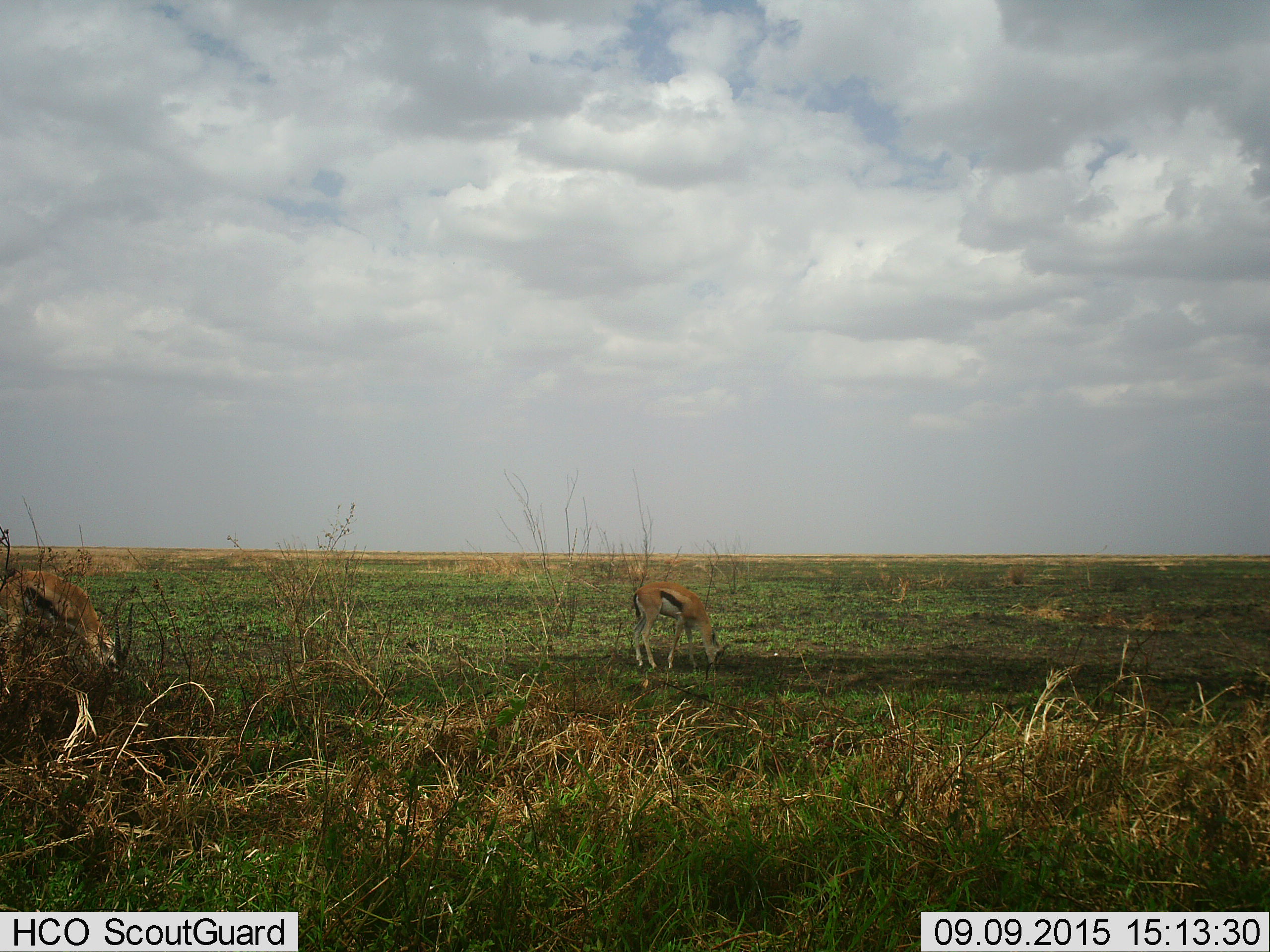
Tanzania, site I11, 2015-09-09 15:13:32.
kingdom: Animalia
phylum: Chordata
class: Mammalia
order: Artiodactyla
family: Bovidae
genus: Eudorcas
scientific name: Eudorcas thomsonii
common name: thomson's gazelle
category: gazellethomsons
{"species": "gazellethomsons (thomson's gazelle) (Eudorcas thomsonii)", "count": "2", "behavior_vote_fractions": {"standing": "11%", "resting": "0%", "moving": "0%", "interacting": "0%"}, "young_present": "11%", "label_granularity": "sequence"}